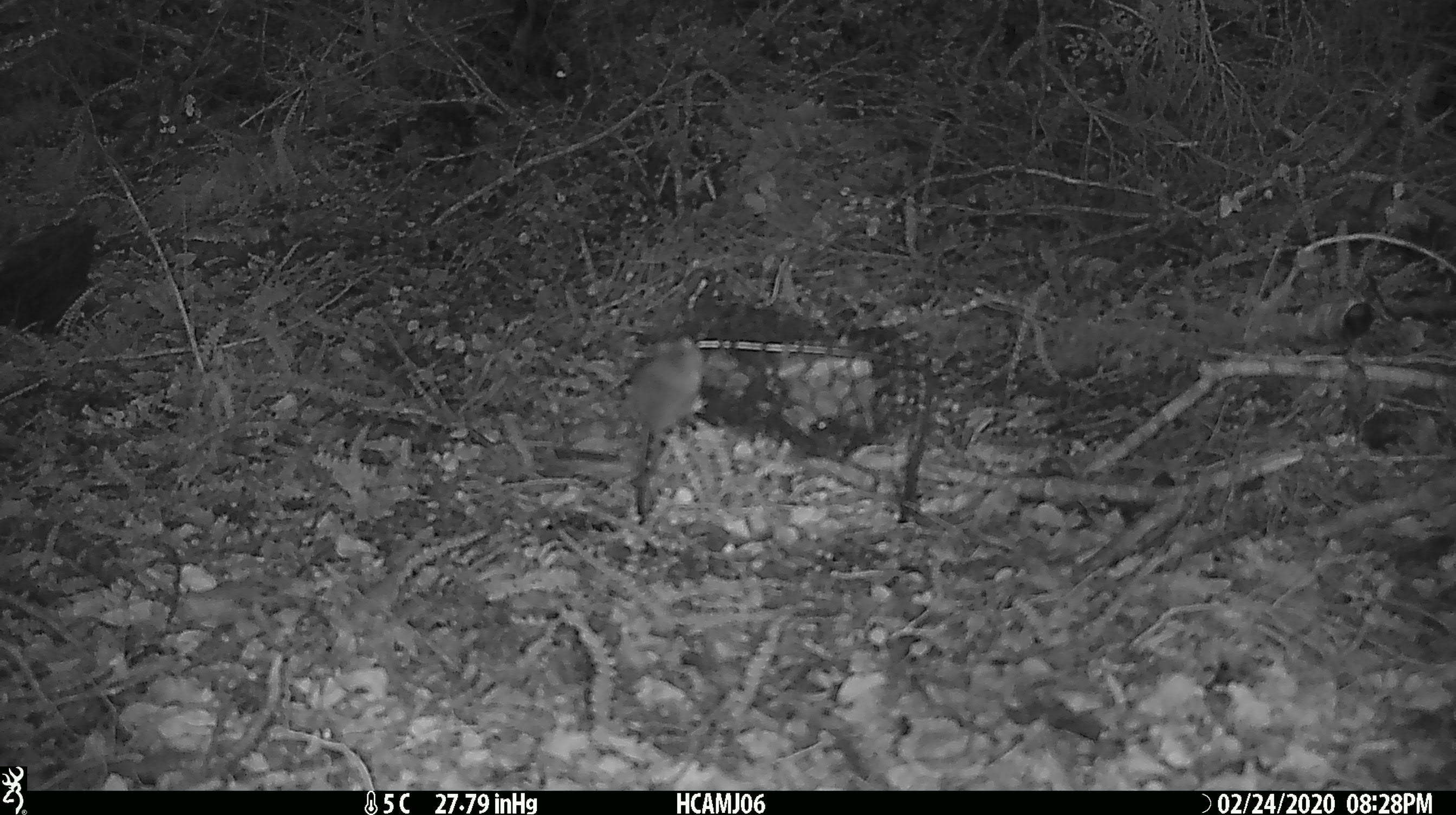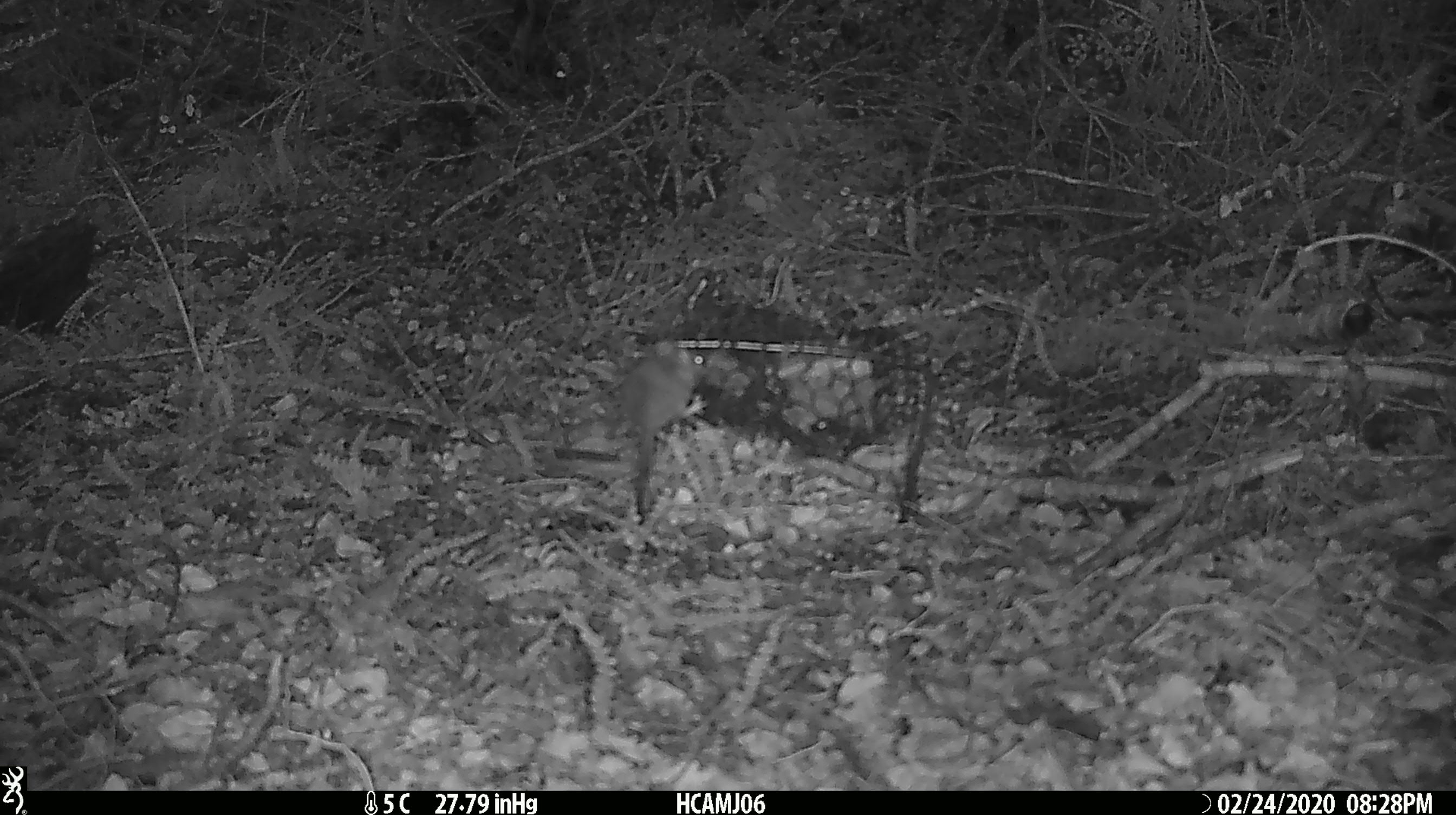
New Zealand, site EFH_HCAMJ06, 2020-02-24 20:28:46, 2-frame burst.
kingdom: Animalia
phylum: Chordata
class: Mammalia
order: Rodentia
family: Muridae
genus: Mus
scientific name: Mus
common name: mouse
Mouse (Mus).